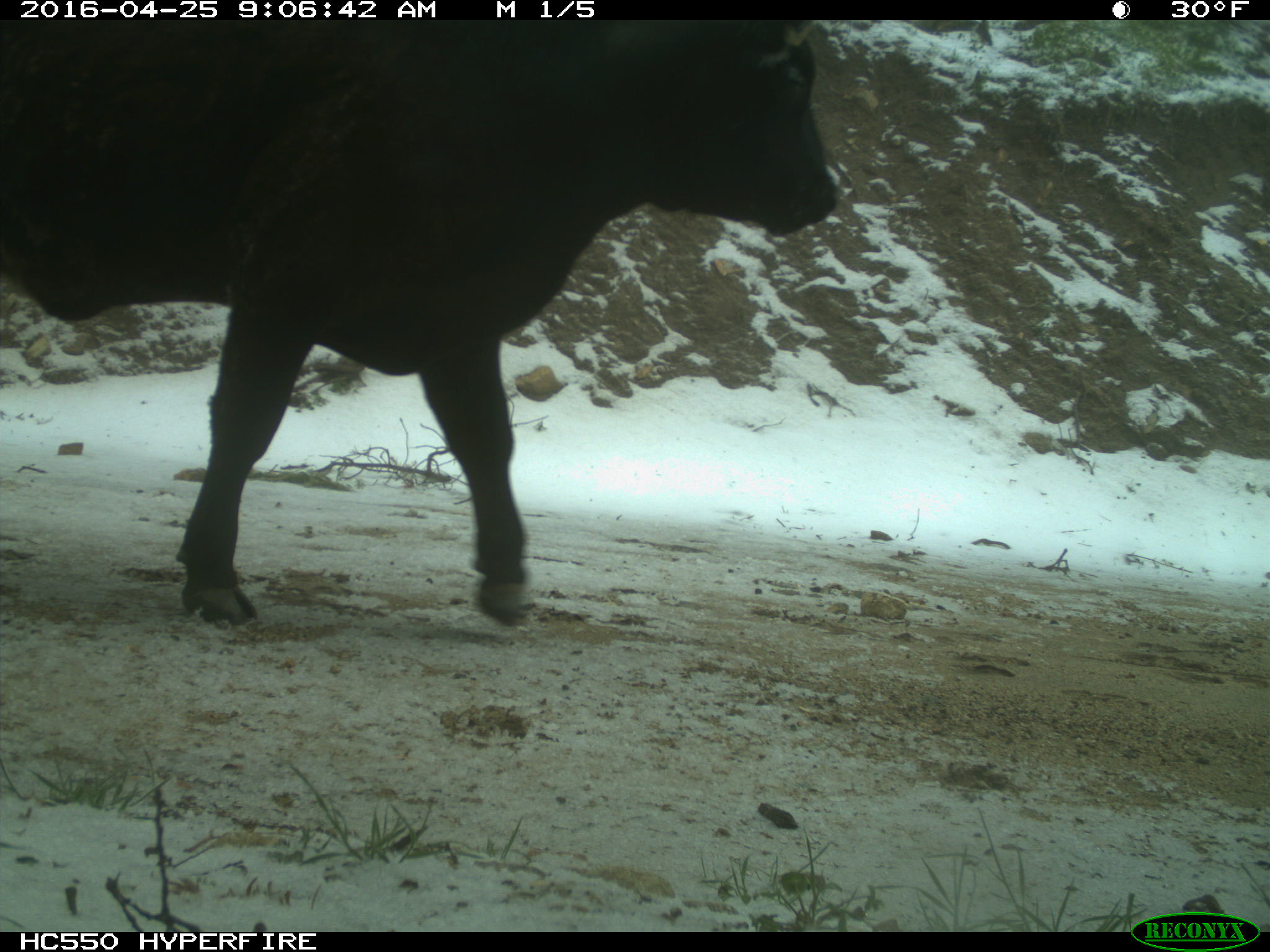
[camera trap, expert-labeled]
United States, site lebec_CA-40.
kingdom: Animalia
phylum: Chordata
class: Mammalia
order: Artiodactyla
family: Bovidae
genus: Bos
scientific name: Bos taurus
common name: domestic cow